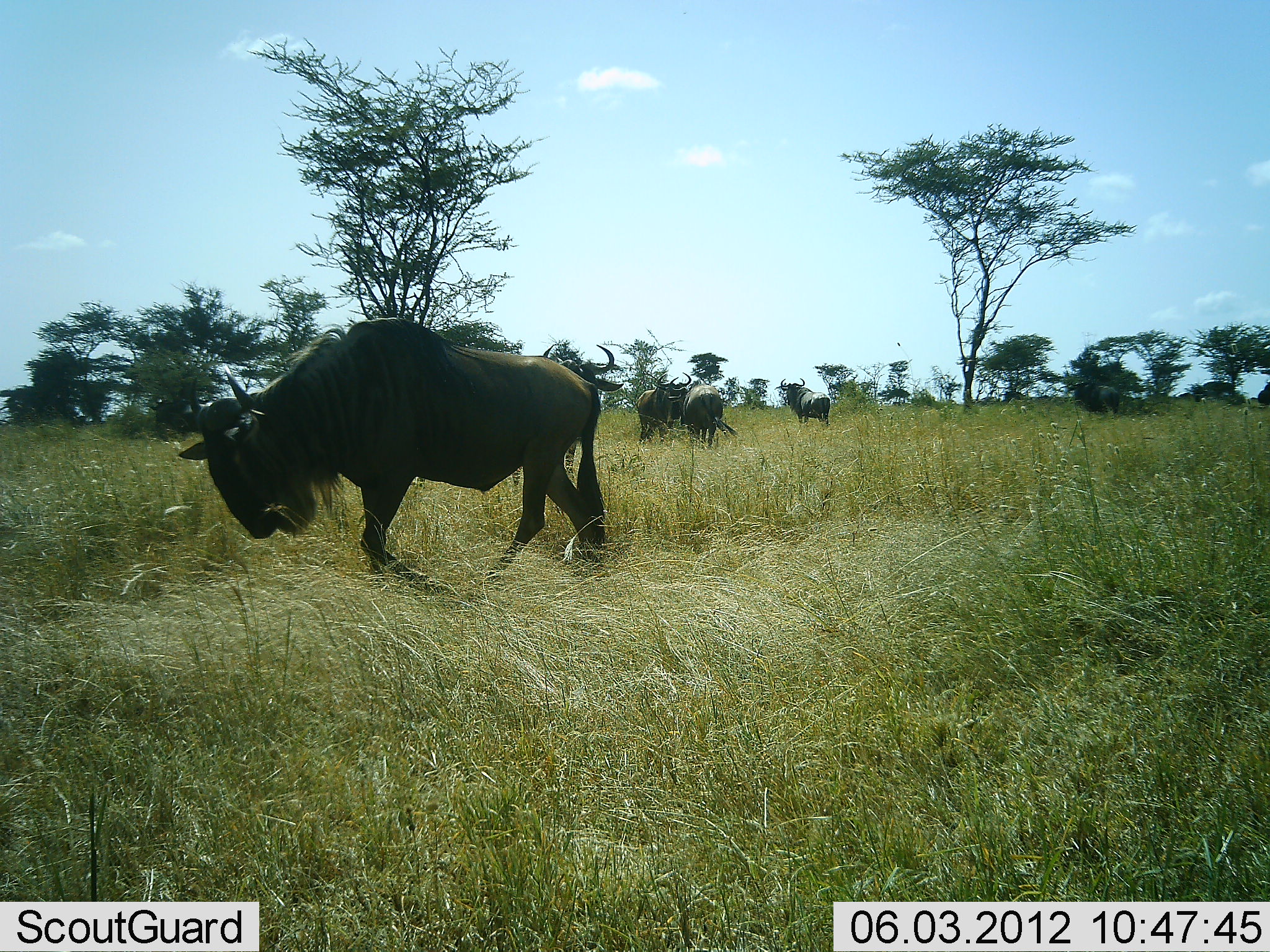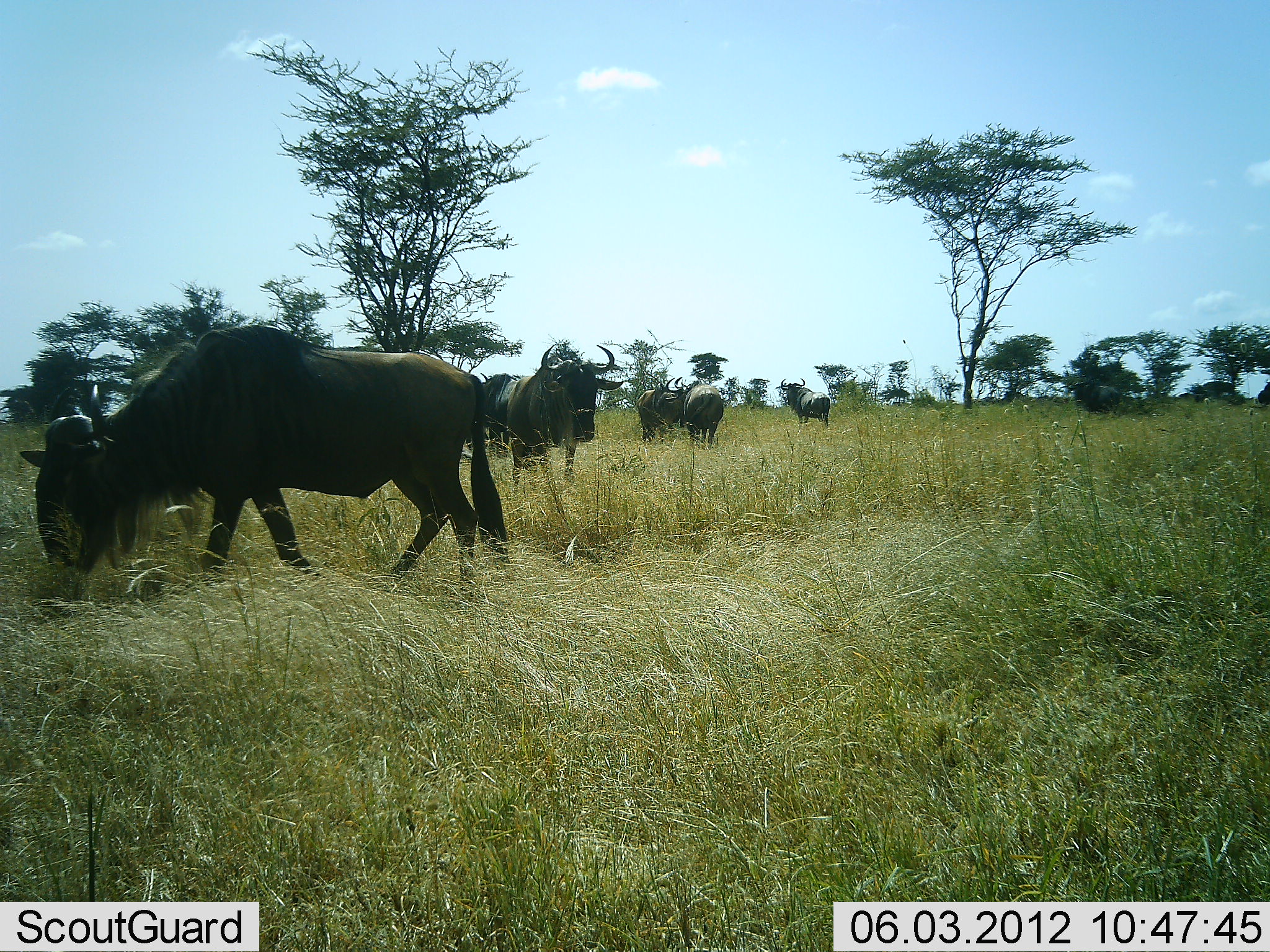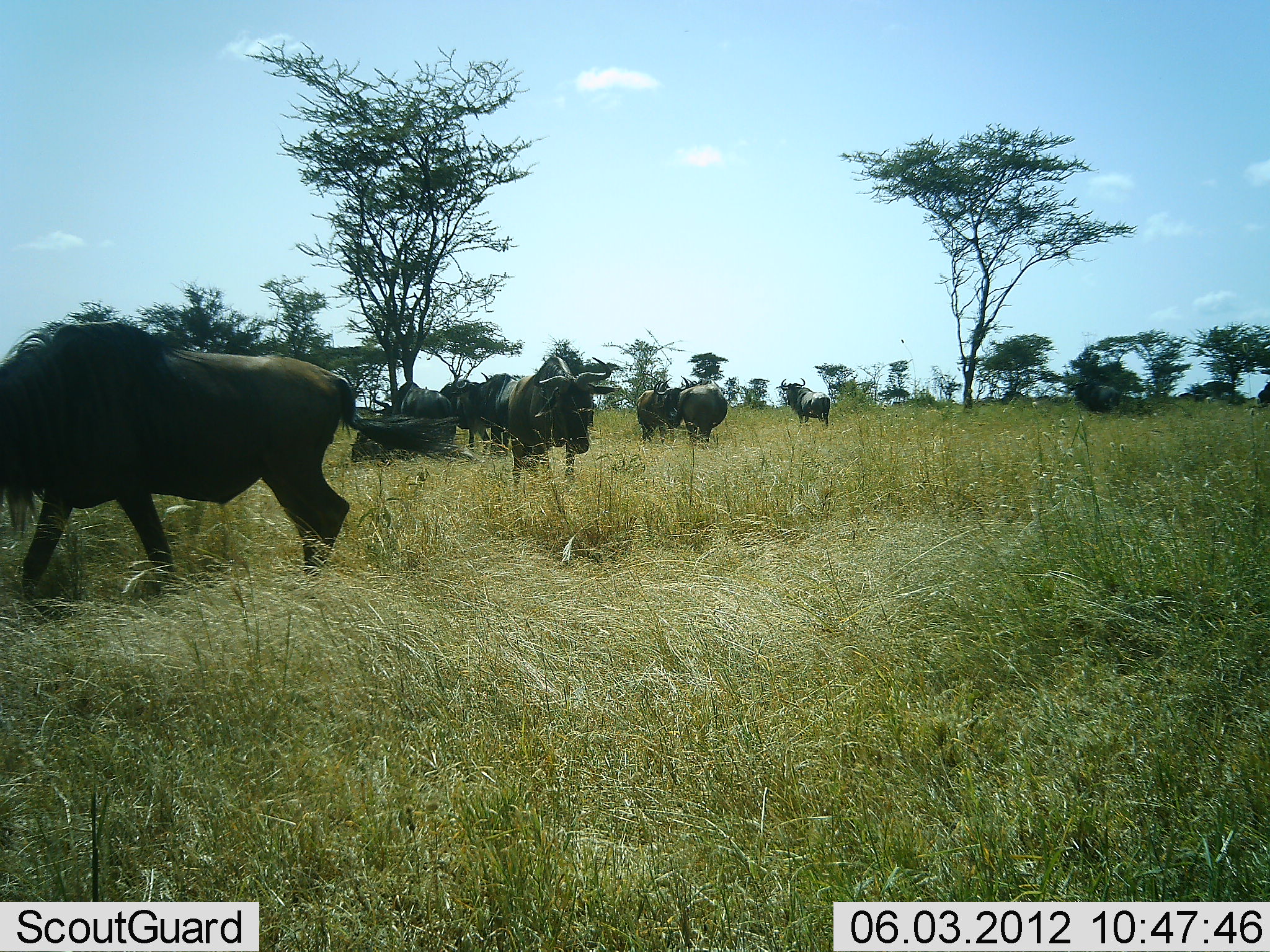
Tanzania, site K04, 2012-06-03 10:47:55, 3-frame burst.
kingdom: Animalia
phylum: Chordata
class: Mammalia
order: Artiodactyla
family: Bovidae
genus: Connochaetes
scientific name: Connochaetes taurinus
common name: blue wildebeest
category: wildebeest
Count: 9.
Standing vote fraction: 70%.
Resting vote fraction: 20%.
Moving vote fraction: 60%.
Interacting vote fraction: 0%.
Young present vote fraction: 0%.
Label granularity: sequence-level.